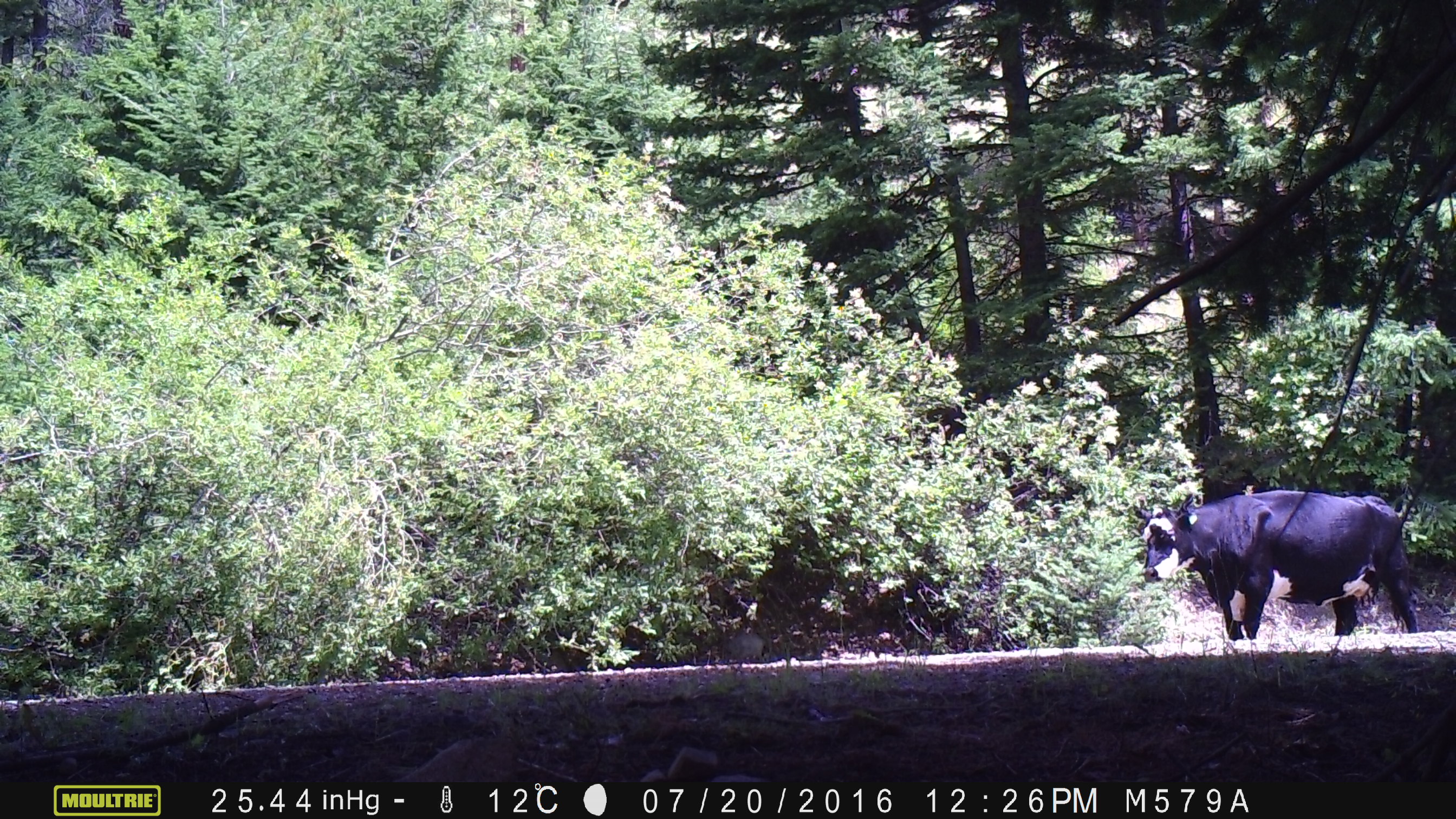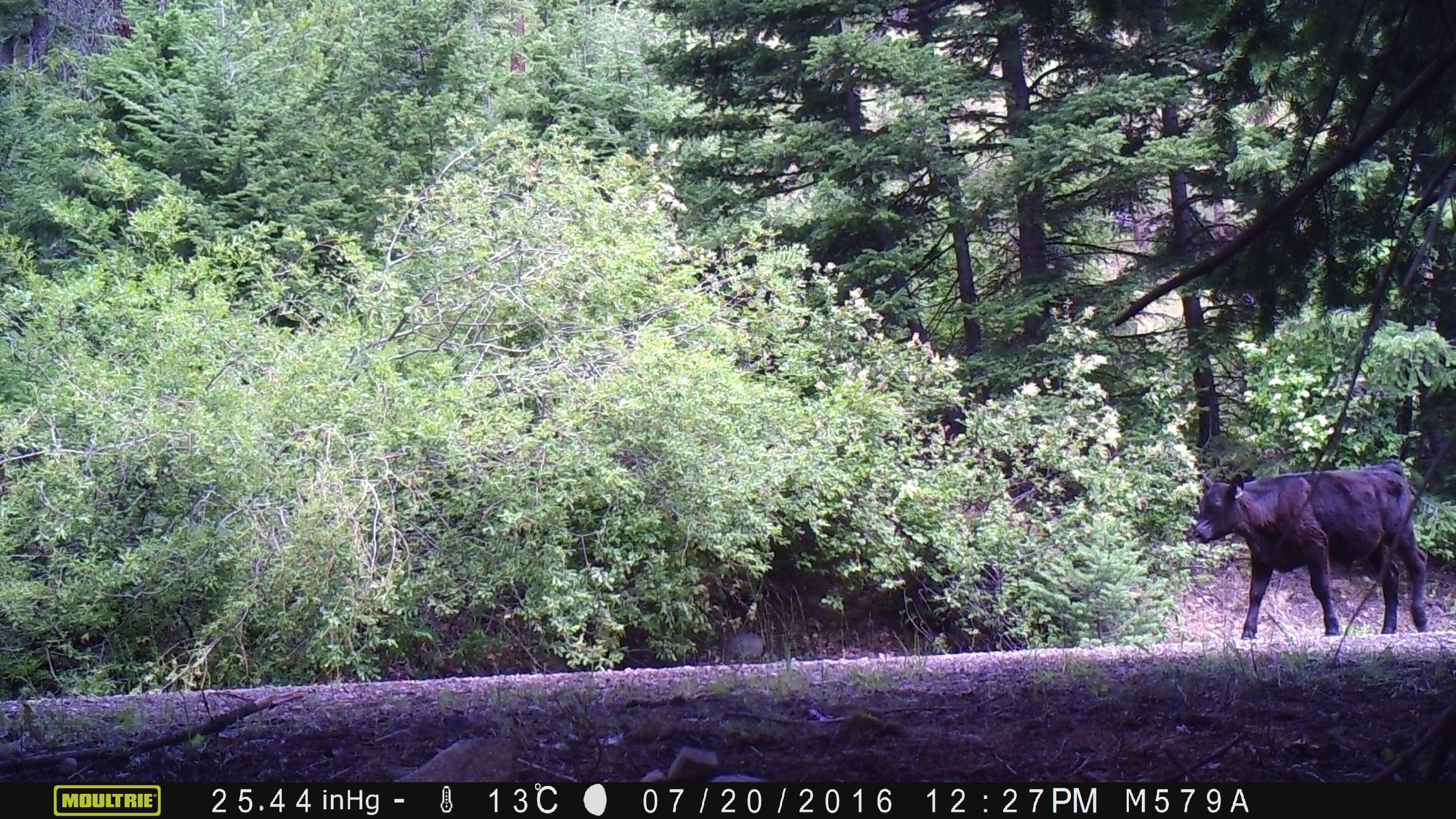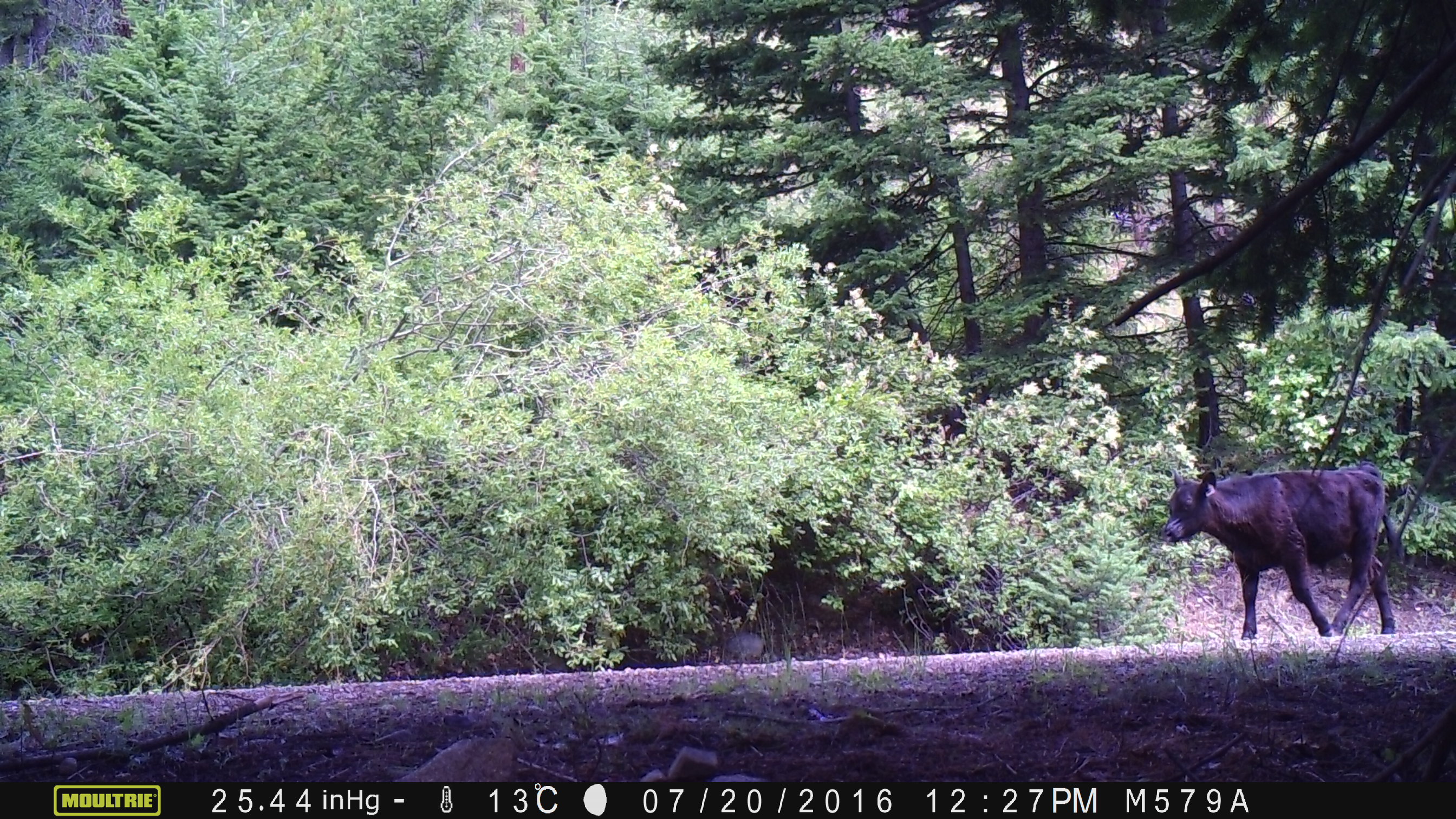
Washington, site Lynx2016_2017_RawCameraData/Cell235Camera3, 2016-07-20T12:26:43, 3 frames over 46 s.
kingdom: Animalia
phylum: Chordata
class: Mammalia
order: Artiodactyla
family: Bovidae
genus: Bos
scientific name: Bos taurus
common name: domestic cattle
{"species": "domestic cattle (Bos taurus)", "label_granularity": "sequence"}